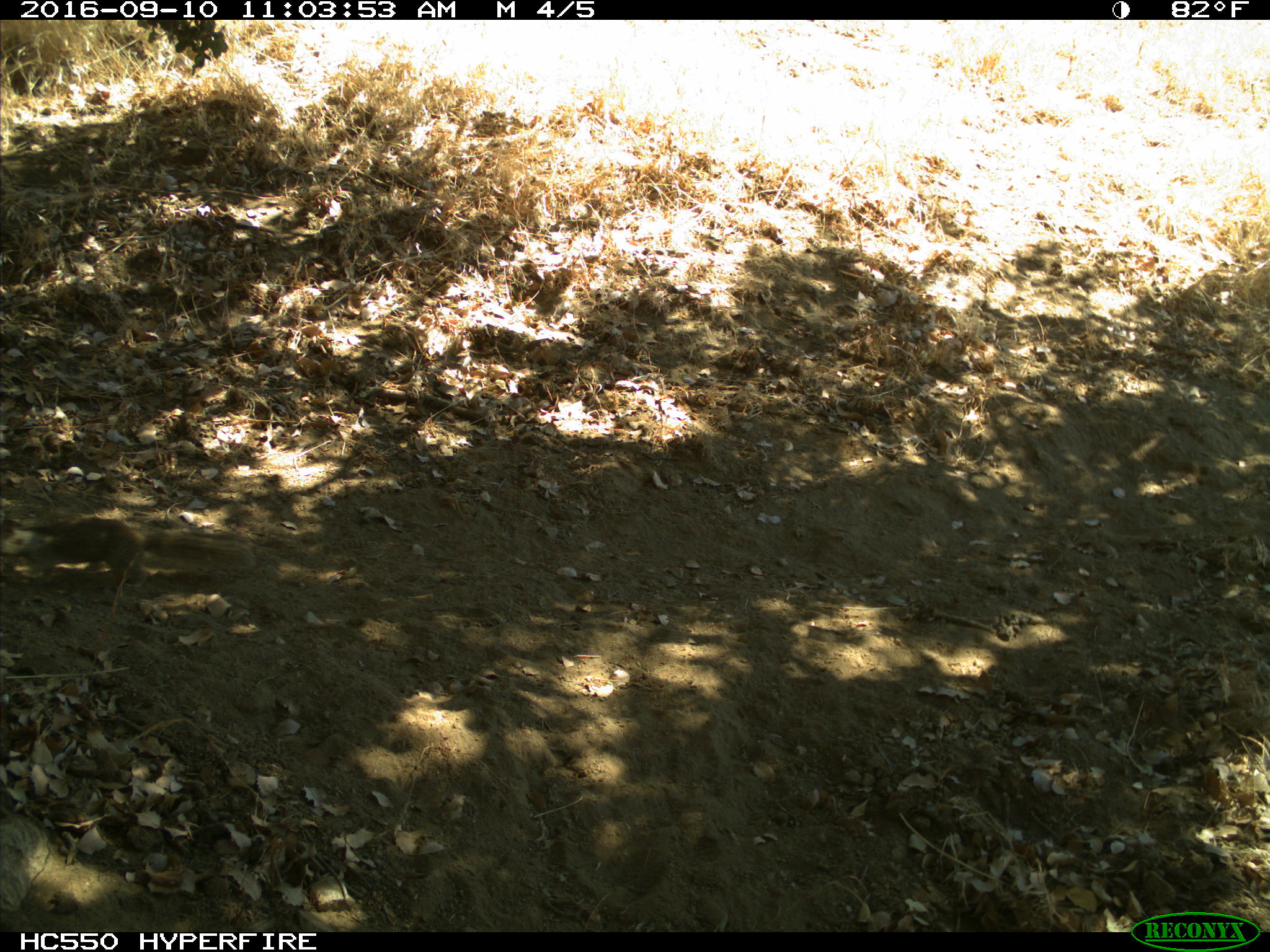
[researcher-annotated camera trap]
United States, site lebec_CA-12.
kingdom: Animalia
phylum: Chordata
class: Mammalia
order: Rodentia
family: Sciuridae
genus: Otospermophilus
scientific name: Otospermophilus beecheyi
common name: california ground squirrel